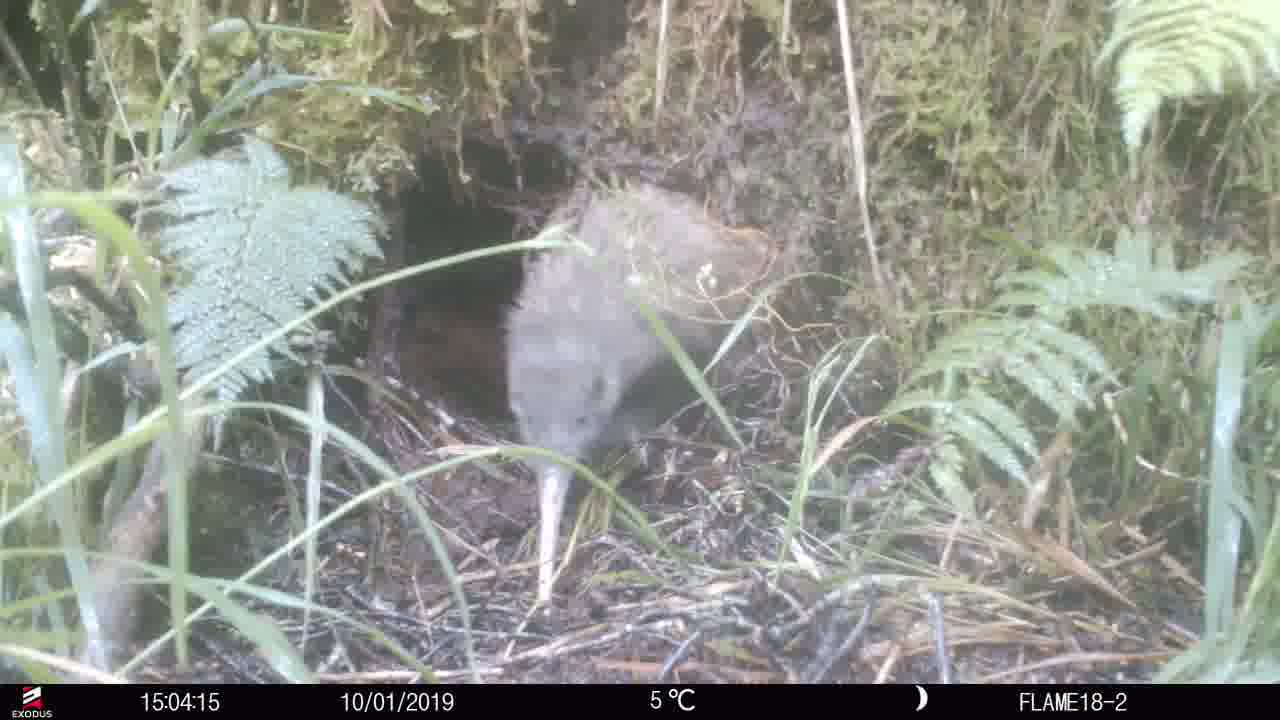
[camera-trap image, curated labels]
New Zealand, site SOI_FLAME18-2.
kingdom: Animalia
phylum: Chordata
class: Aves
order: Apterygiformes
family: Apterygidae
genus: Apteryx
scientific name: Apteryx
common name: kiwi